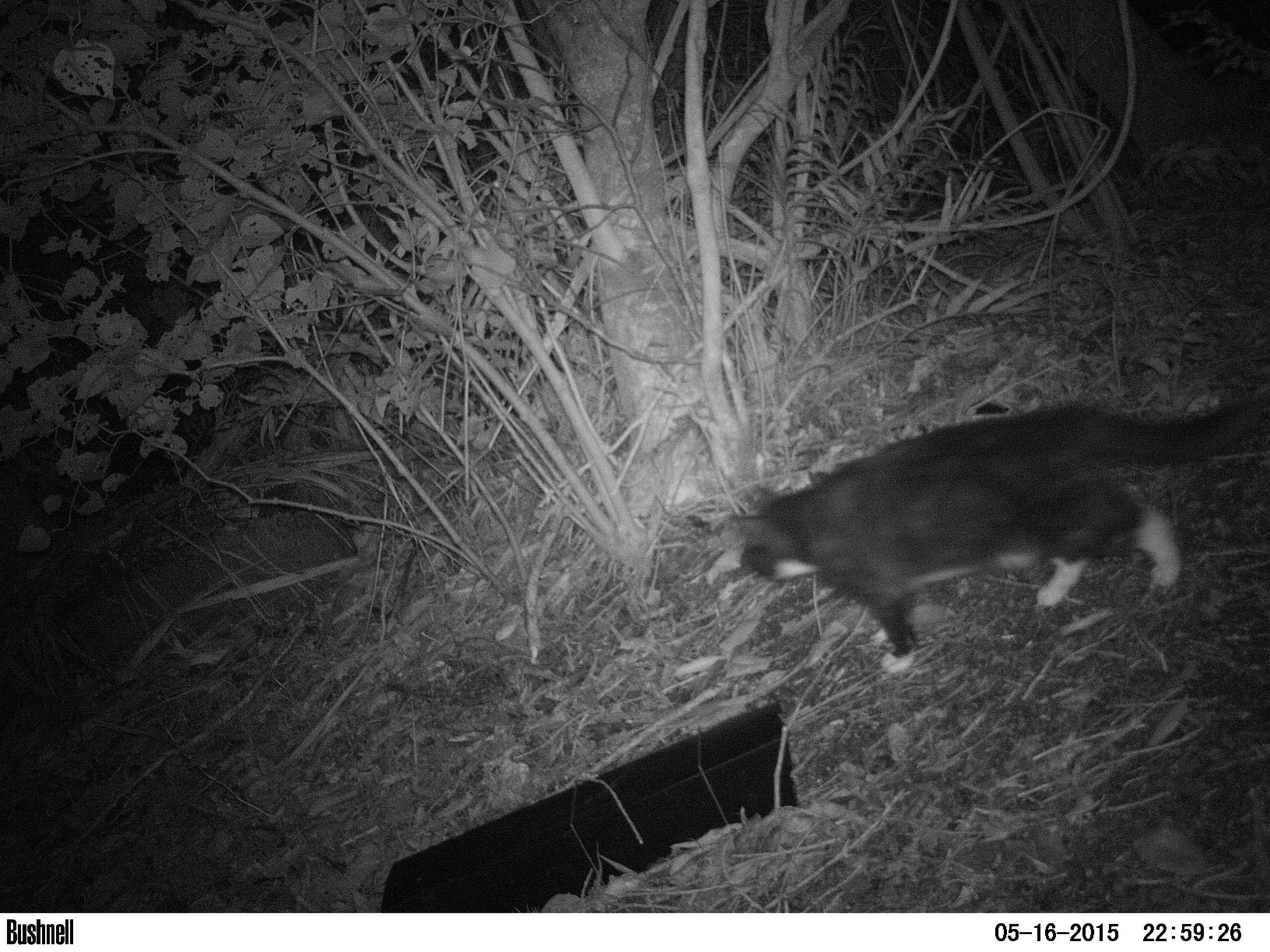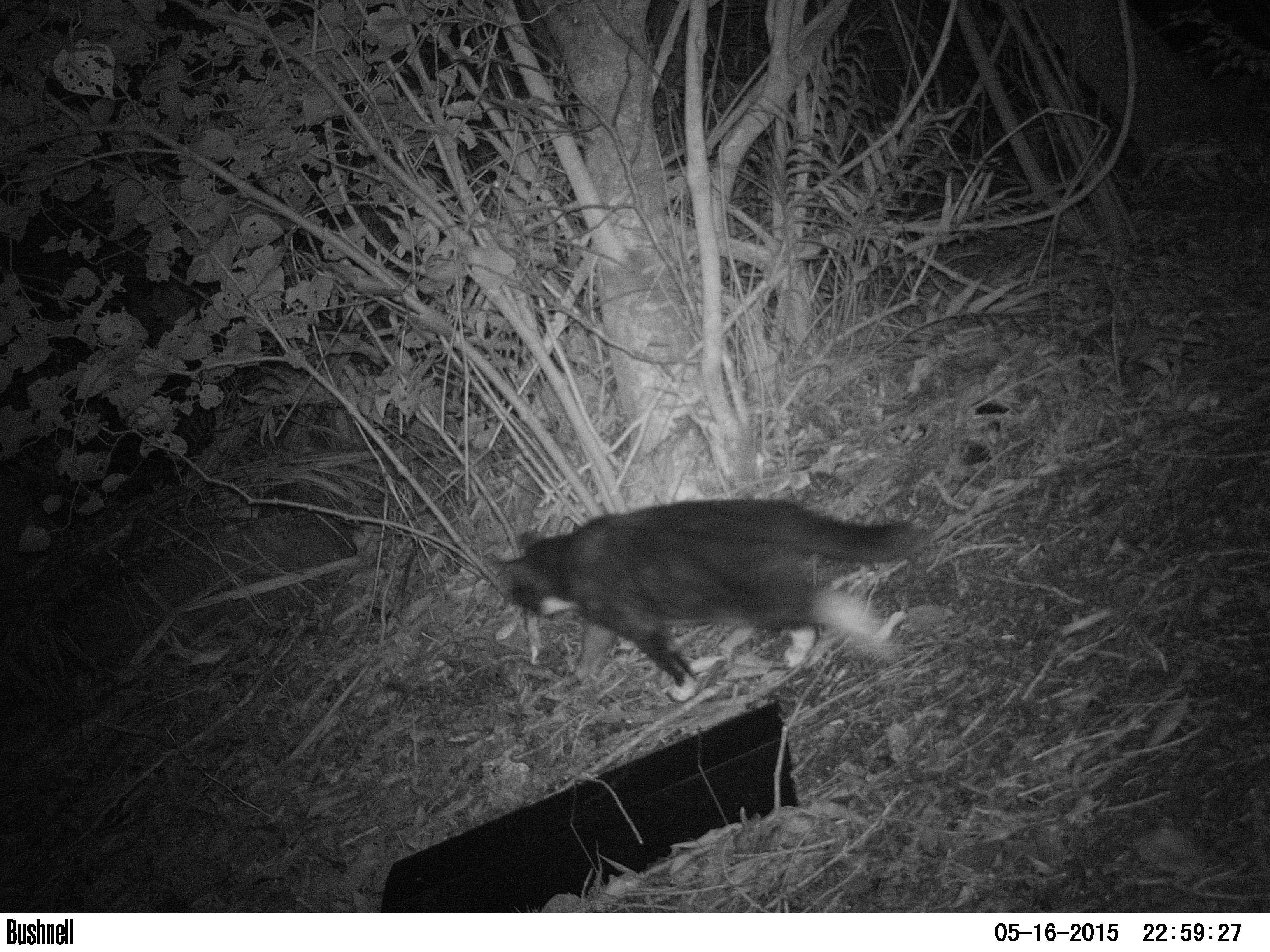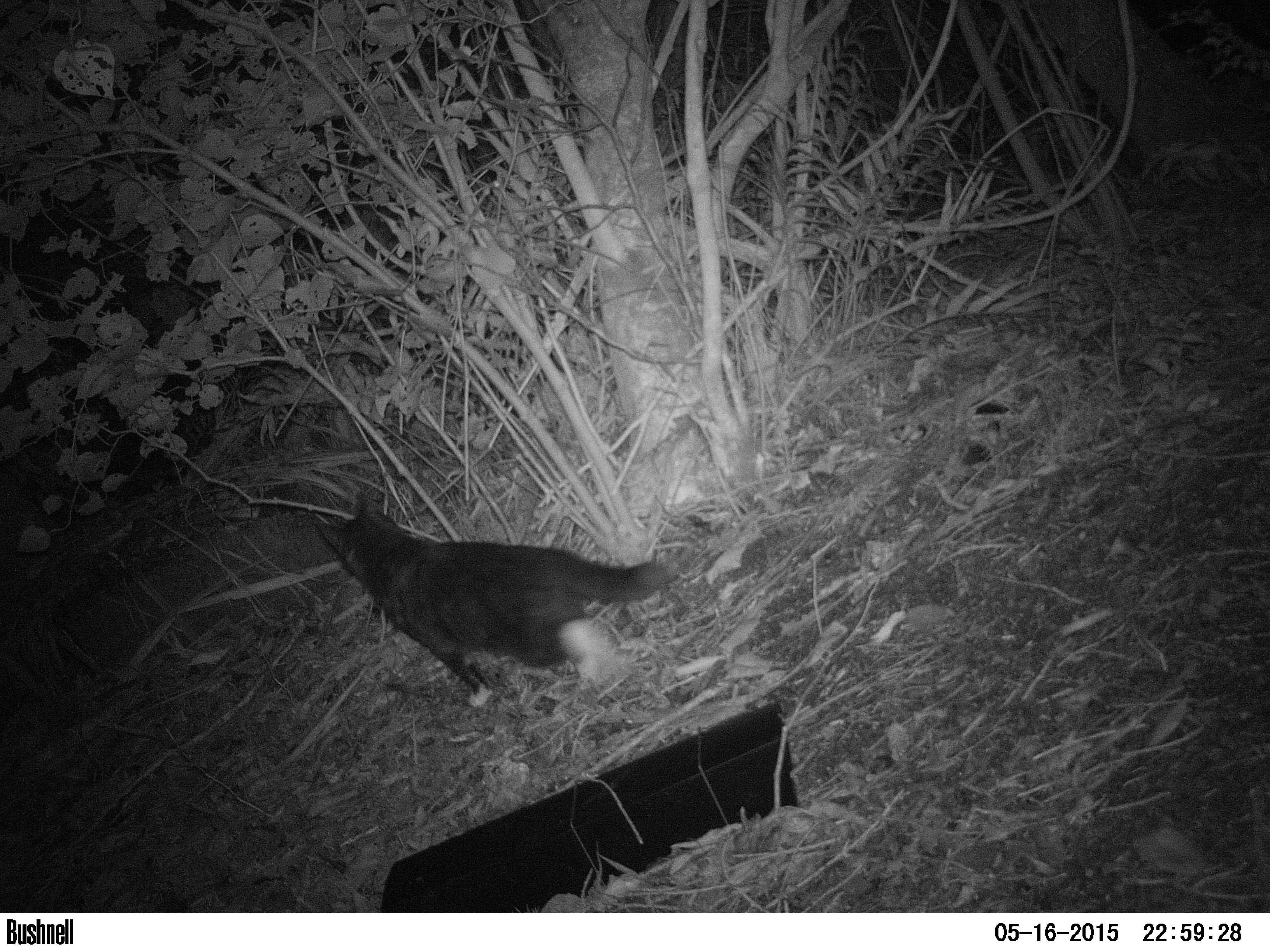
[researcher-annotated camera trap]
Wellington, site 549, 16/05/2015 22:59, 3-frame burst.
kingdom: Animalia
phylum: Chordata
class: Mammalia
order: Carnivora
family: Felidae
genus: Felis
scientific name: Felis catus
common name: cat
Cat (Felis catus).